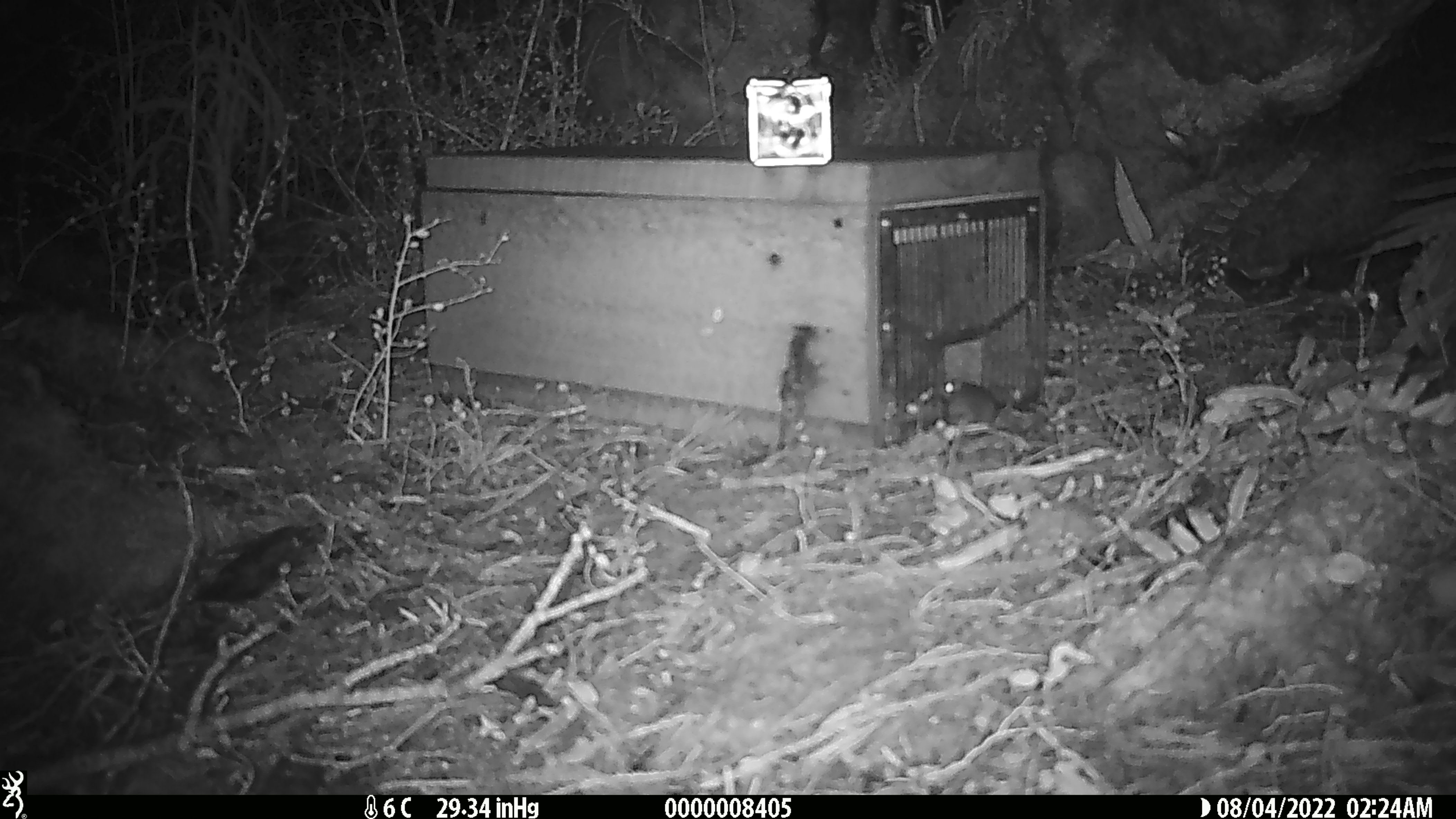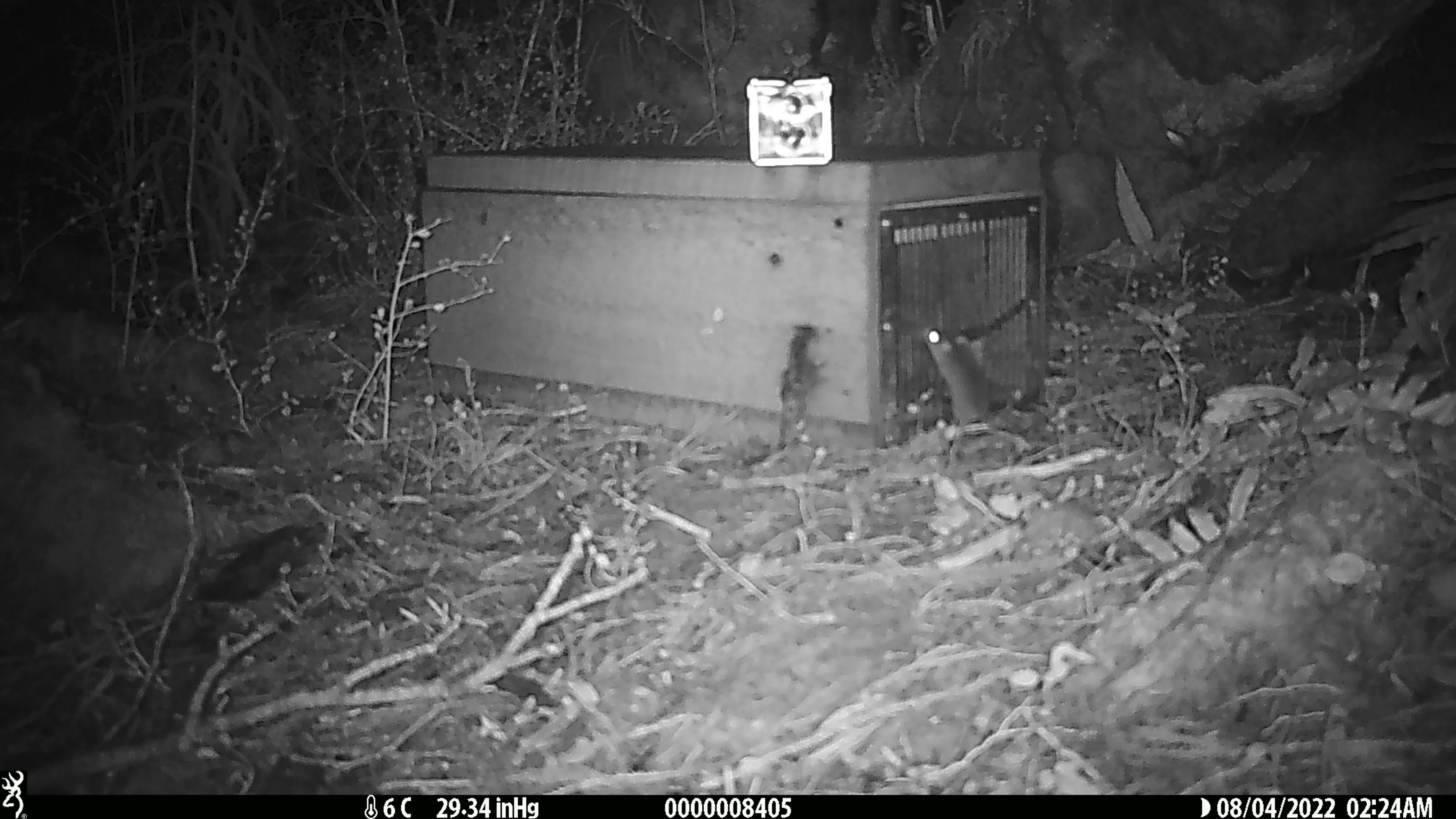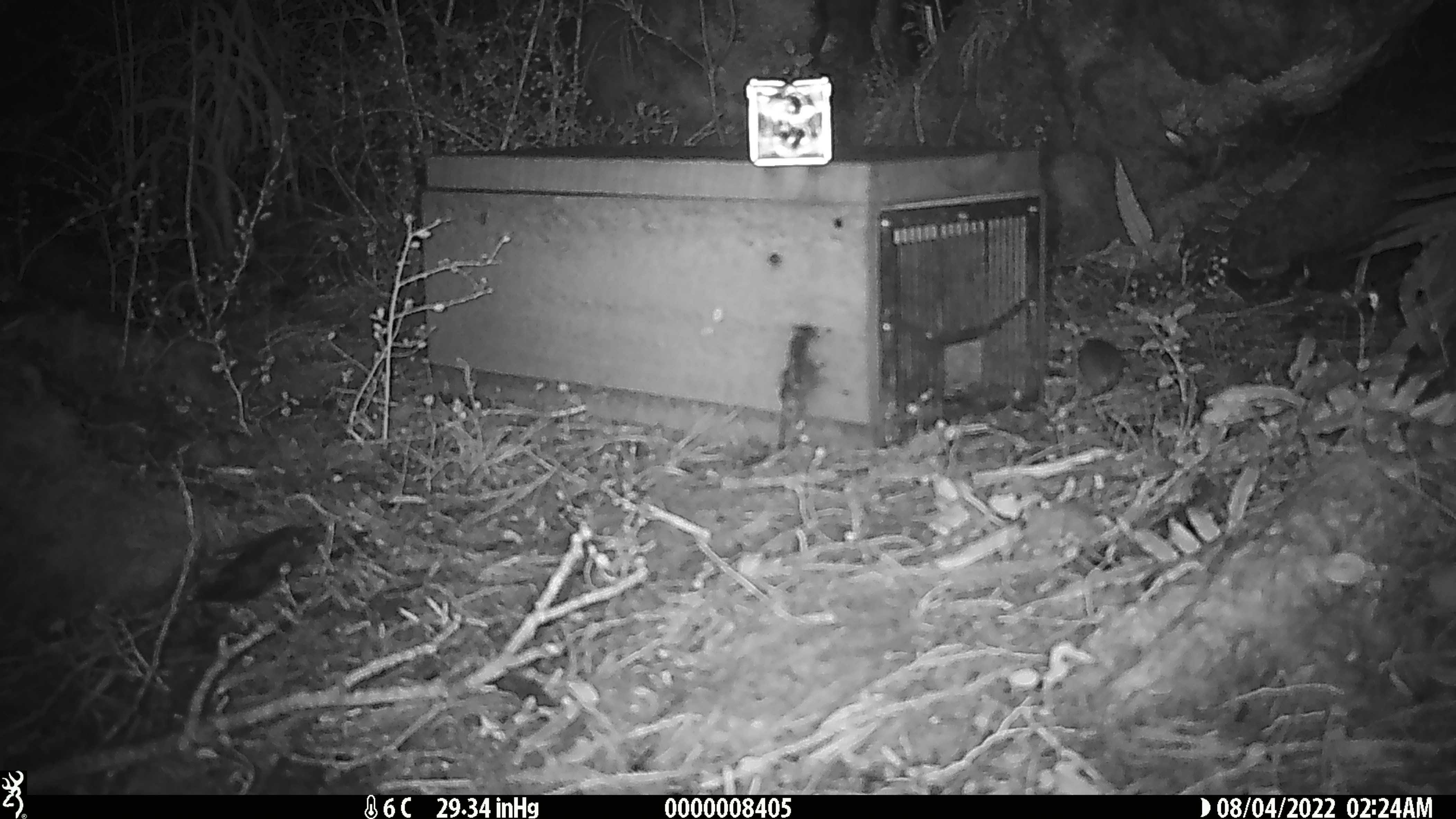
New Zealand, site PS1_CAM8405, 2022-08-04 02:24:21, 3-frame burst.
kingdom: Animalia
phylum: Chordata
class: Mammalia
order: Rodentia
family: Muridae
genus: Mus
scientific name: Mus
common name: mouse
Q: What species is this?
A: Mouse (Mus).